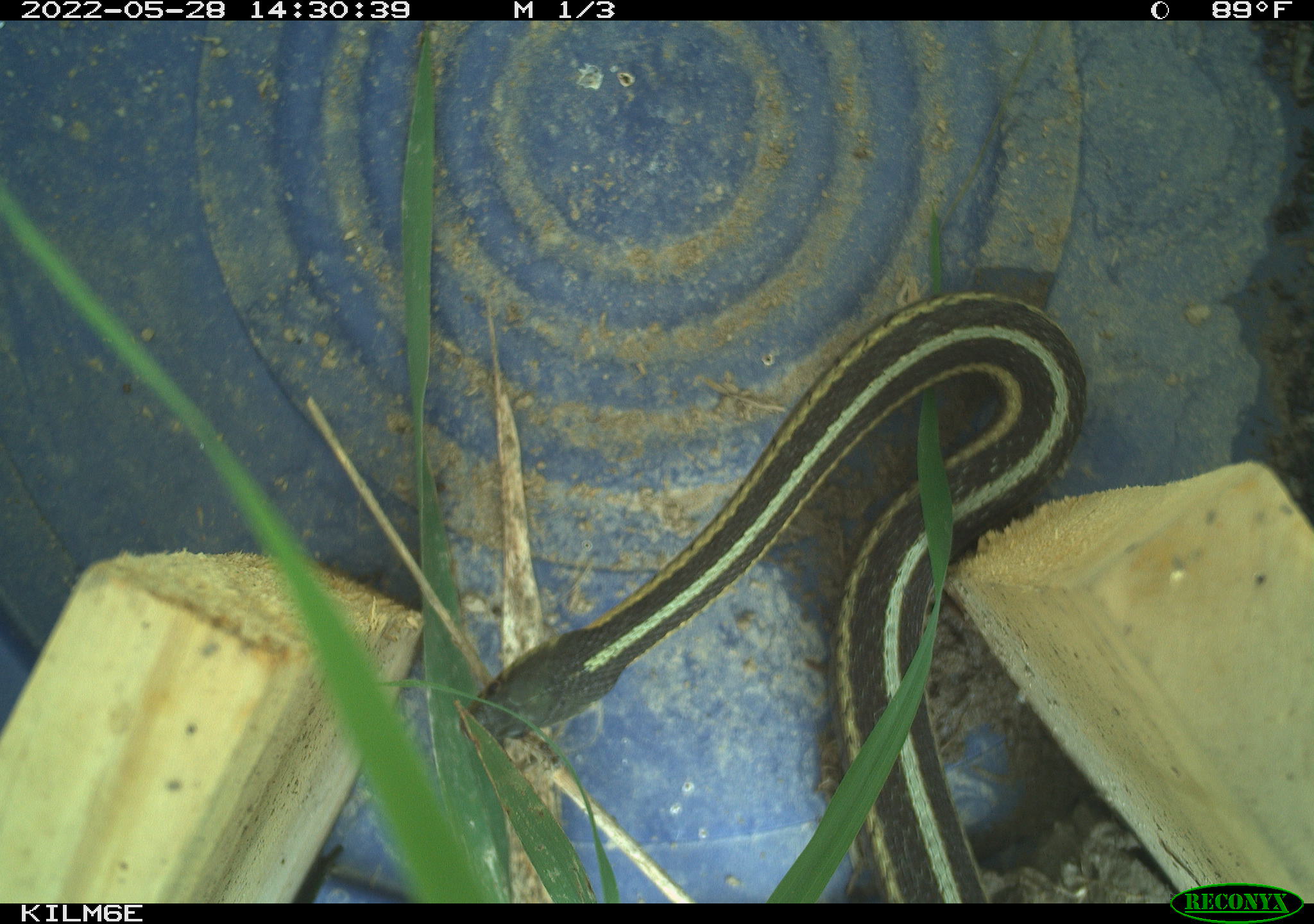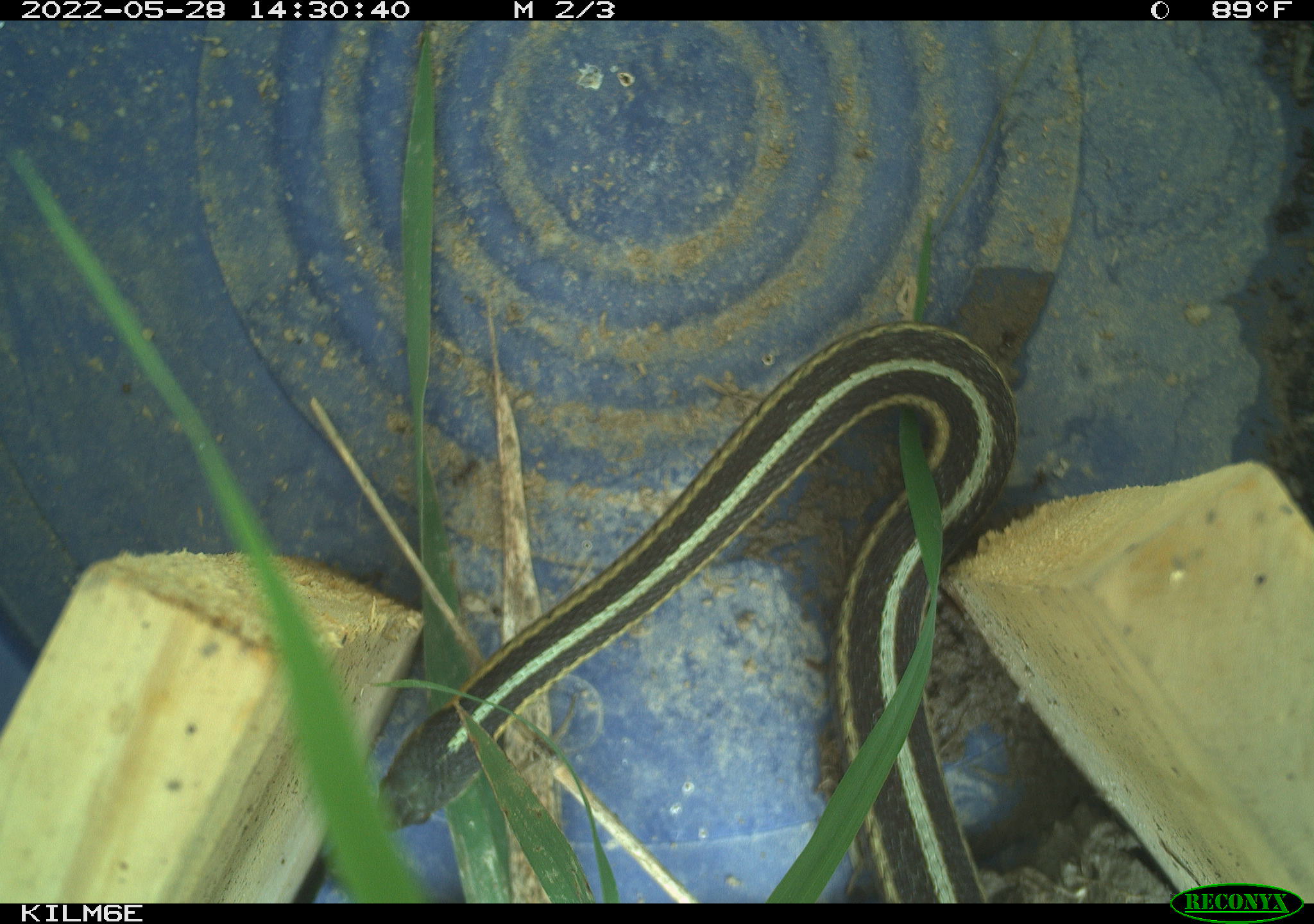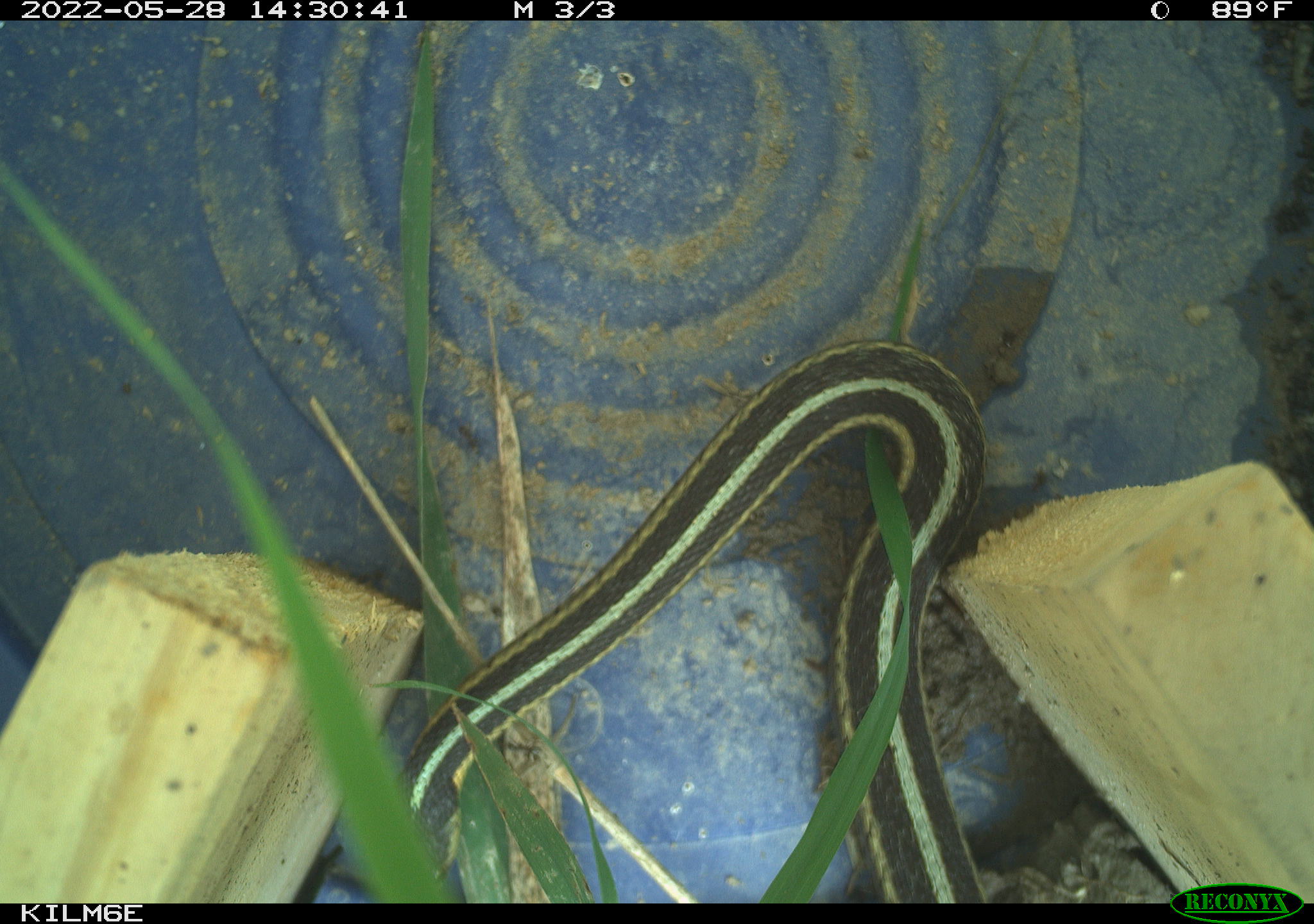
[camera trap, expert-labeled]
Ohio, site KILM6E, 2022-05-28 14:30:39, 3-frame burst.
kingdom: Animalia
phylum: Chordata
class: Reptilia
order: Squamata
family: Colubridae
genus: Thamnophis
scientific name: Thamnophis sirtalis sirtalis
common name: eastern gartersnake